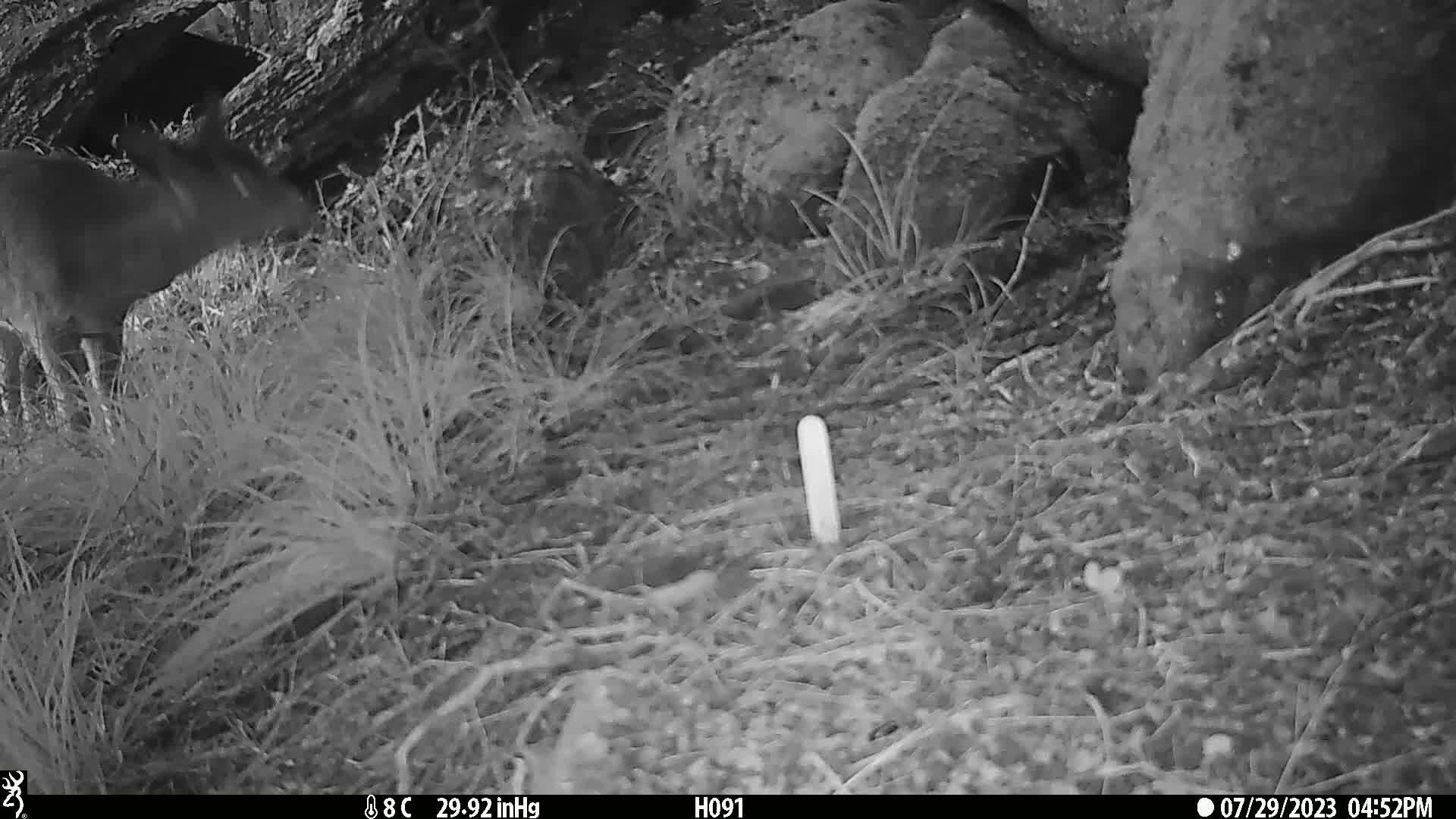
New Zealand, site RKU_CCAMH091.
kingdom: Animalia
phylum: Chordata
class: Mammalia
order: Artiodactyla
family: Cervidae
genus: Odocoileus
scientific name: Odocoileus virginianus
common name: white-tailed deer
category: white tailed deer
White tailed deer (white-tailed deer) (Odocoileus virginianus).